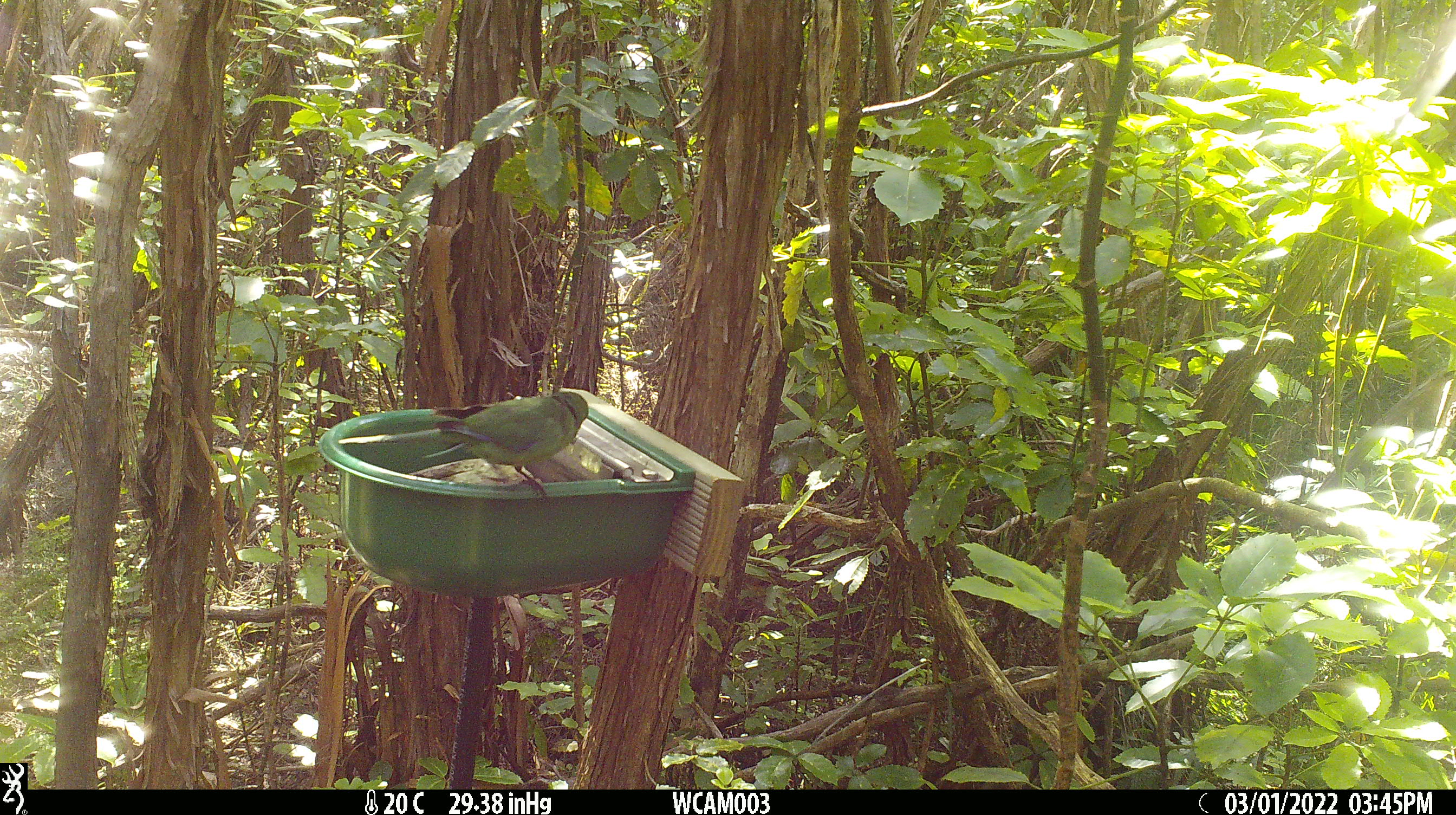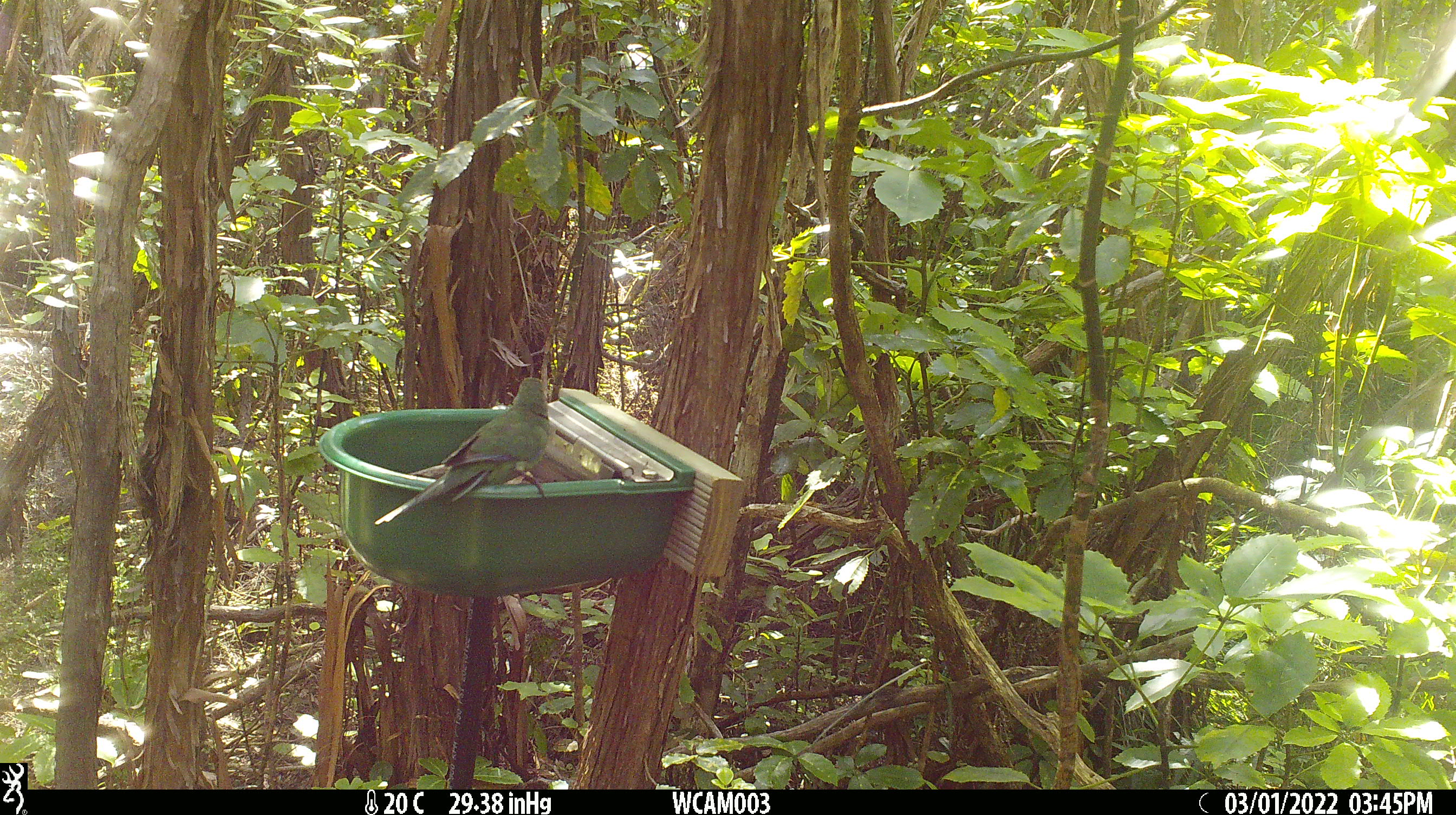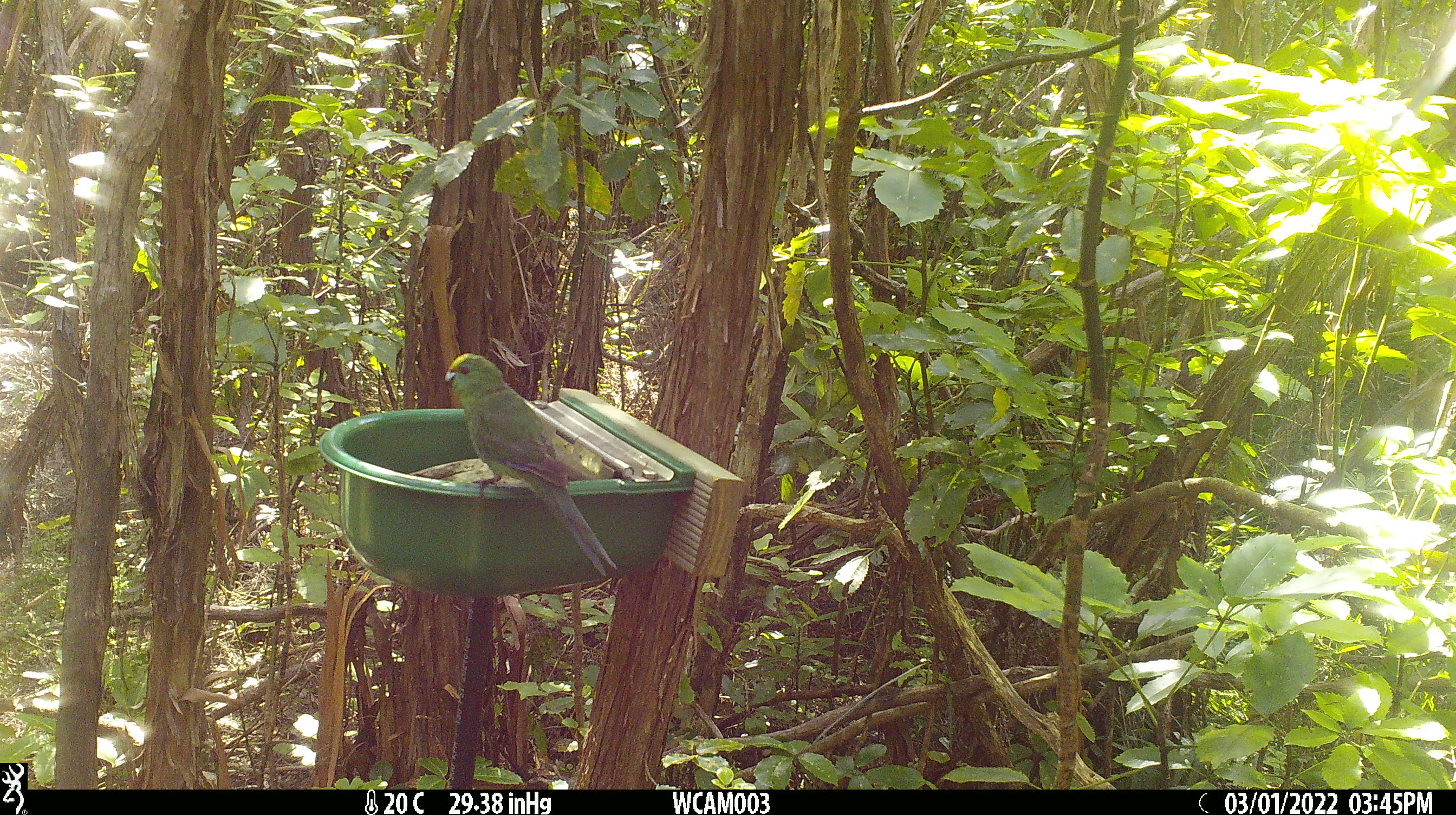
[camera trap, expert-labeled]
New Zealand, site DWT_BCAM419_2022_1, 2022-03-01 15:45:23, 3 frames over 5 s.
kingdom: Animalia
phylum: Chordata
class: Aves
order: Psittaciformes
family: Psittaculidae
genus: Cyanoramphus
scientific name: Cyanoramphus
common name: parakeet